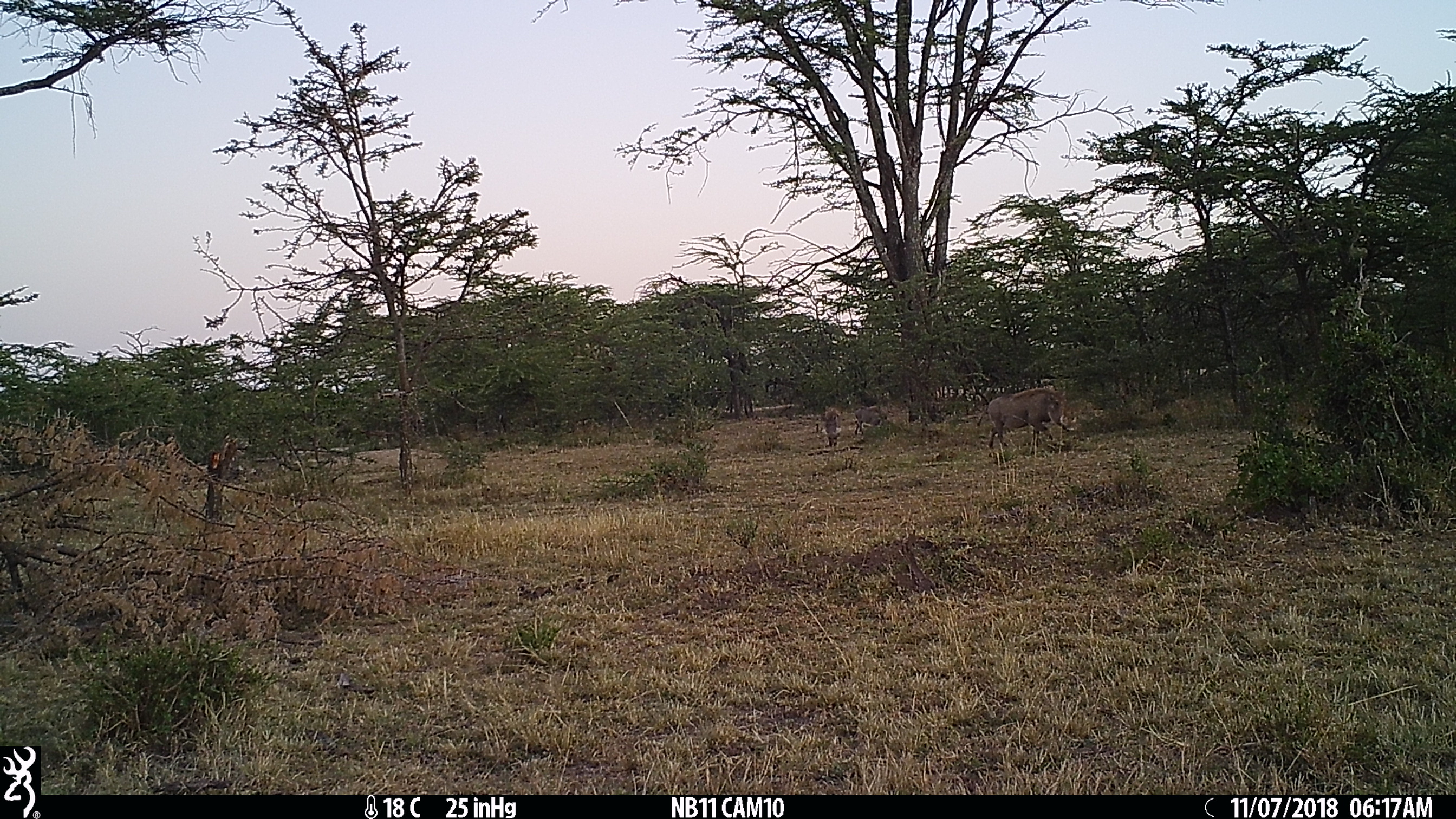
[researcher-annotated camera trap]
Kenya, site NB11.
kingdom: Animalia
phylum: Chordata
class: Mammalia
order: Artiodactyla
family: Suidae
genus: Phacochoerus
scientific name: Phacochoerus africanus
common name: common warthog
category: warthog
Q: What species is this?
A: Warthog (common warthog) (Phacochoerus africanus).